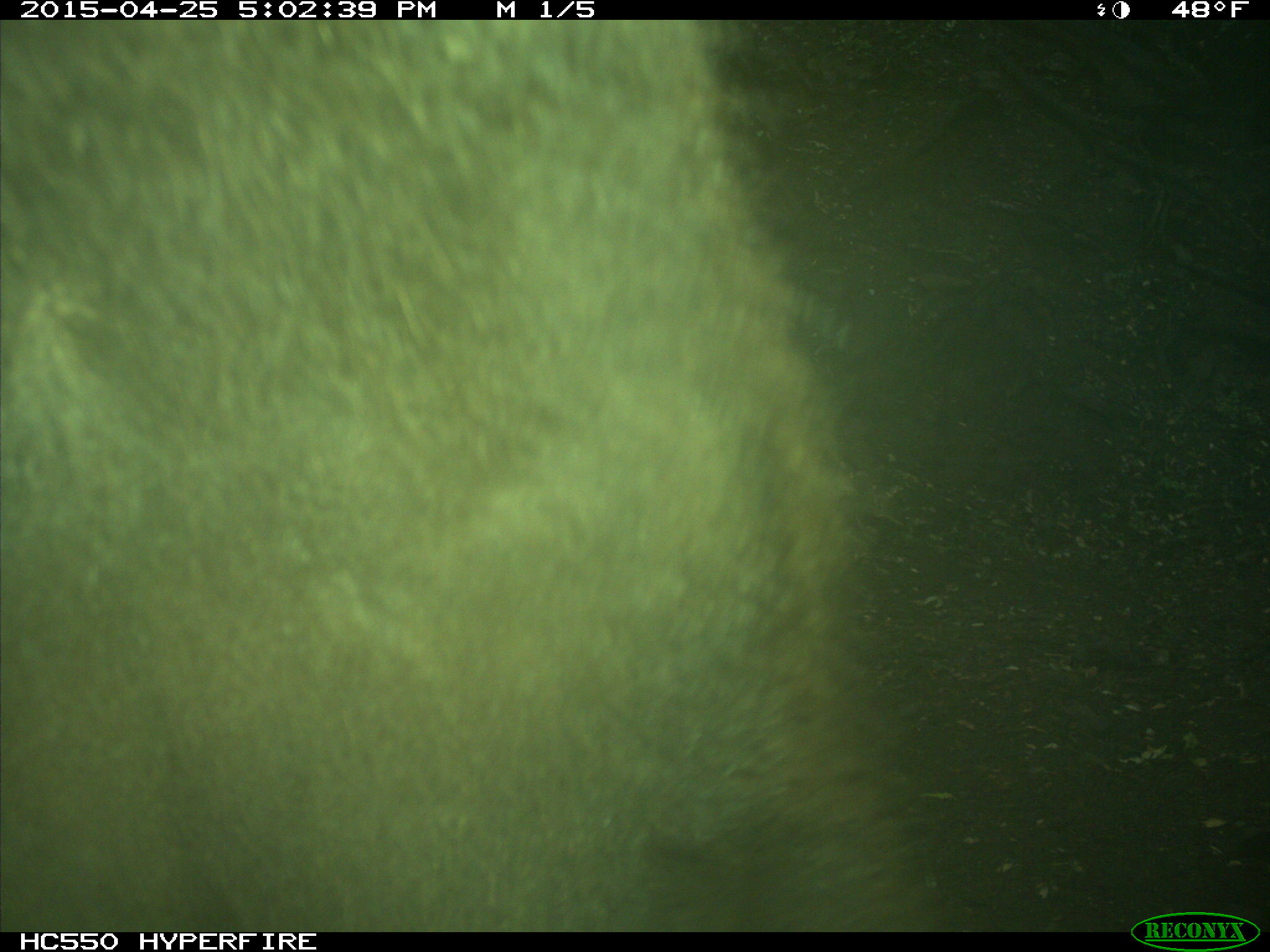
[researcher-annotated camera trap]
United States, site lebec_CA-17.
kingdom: Animalia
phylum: Chordata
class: Mammalia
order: Carnivora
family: Ursidae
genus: Ursus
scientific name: Ursus americanus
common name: american black bear